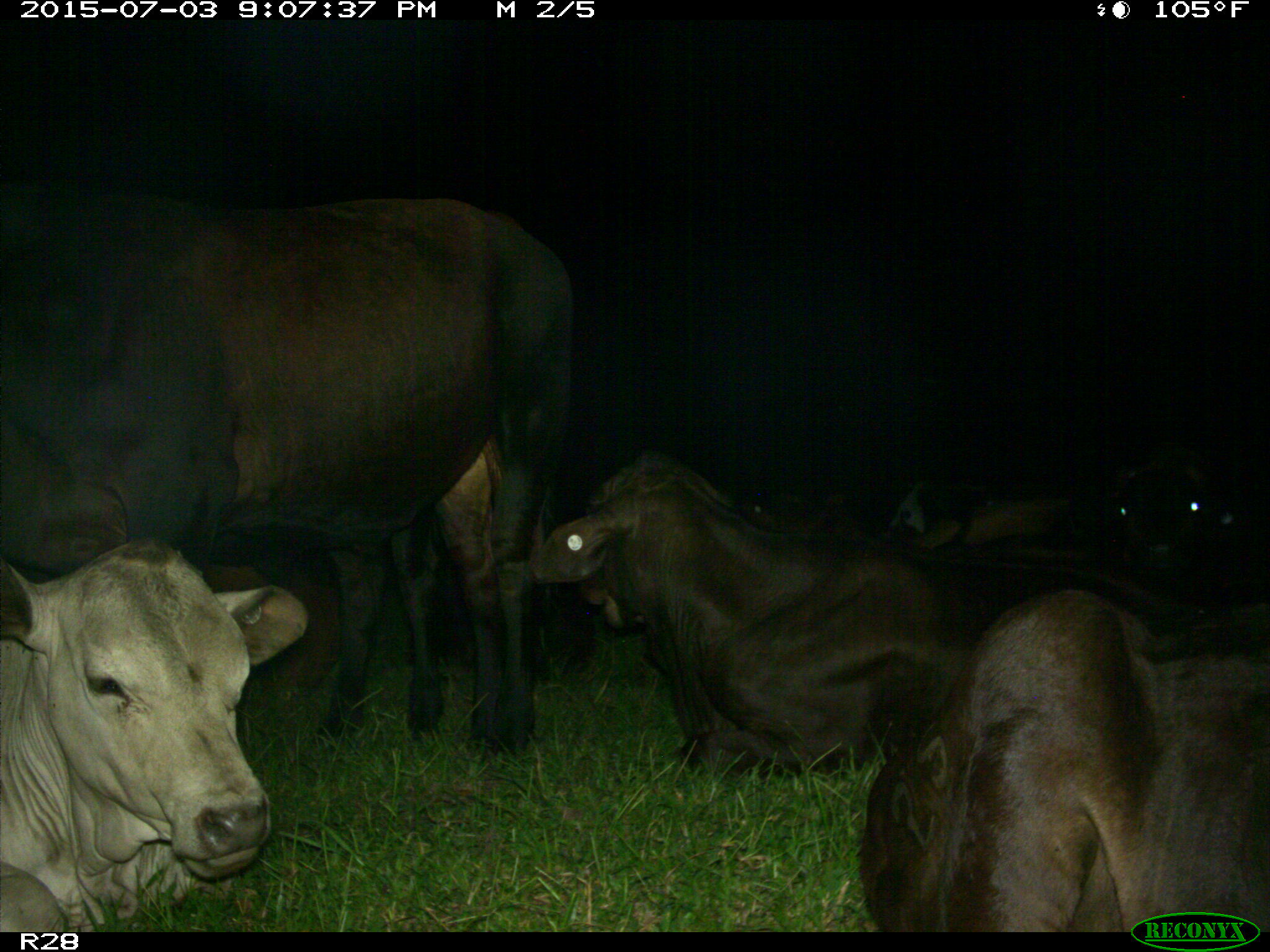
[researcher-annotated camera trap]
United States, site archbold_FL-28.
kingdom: Animalia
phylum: Chordata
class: Mammalia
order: Artiodactyla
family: Bovidae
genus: Bos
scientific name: Bos taurus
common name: domestic cow